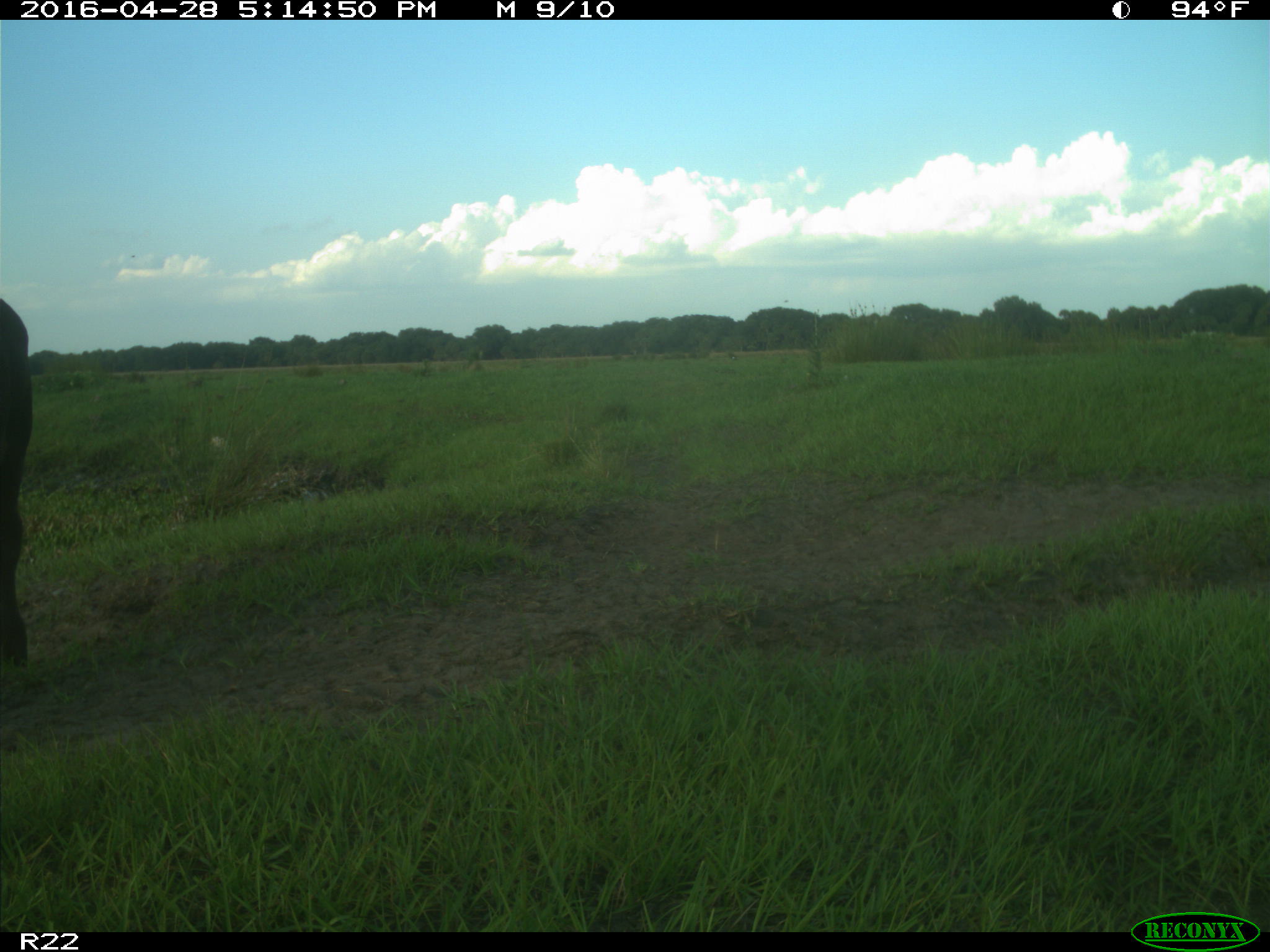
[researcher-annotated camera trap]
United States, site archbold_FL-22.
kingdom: Animalia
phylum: Chordata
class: Mammalia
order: Artiodactyla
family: Bovidae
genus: Bos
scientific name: Bos taurus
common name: domestic cow